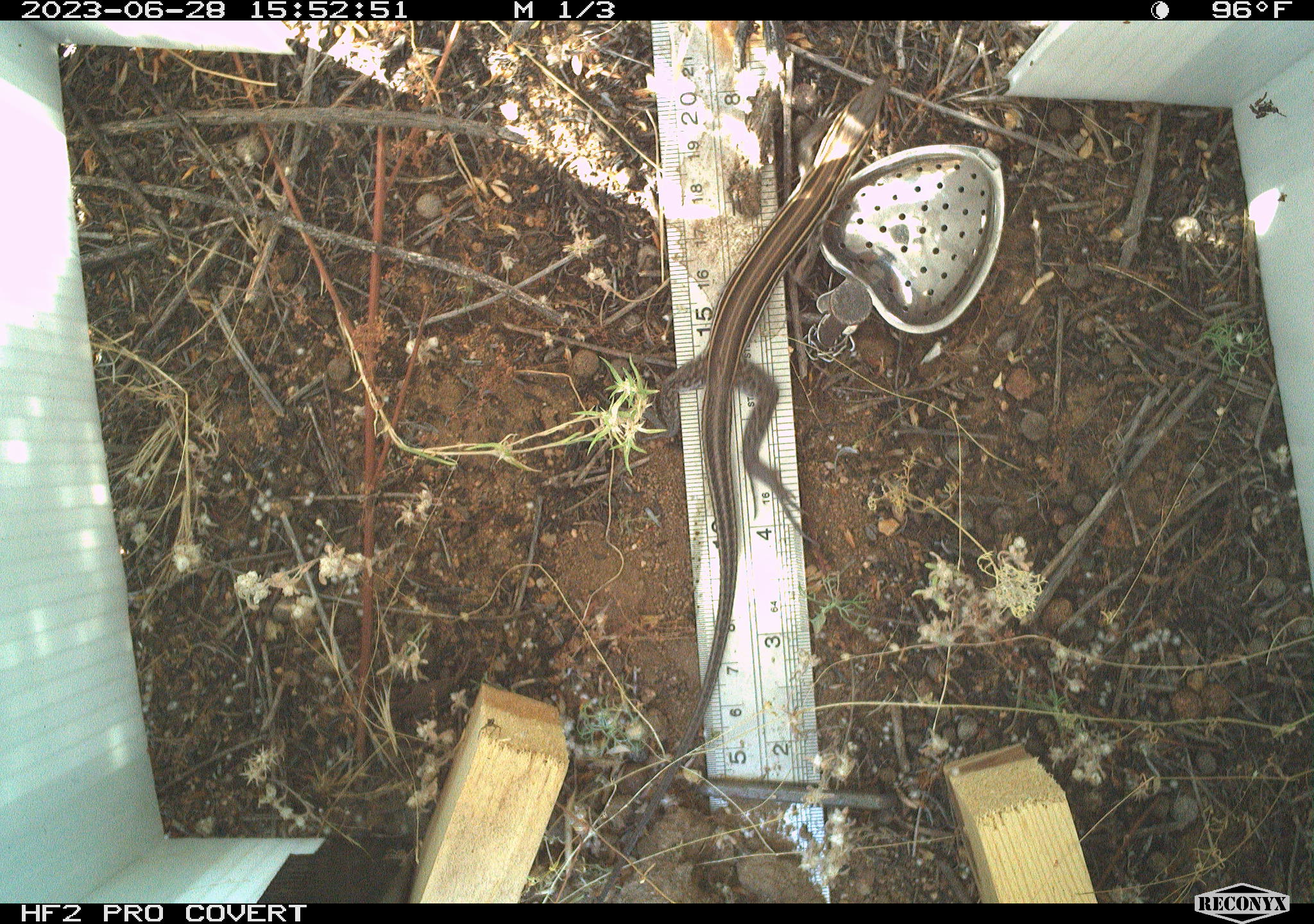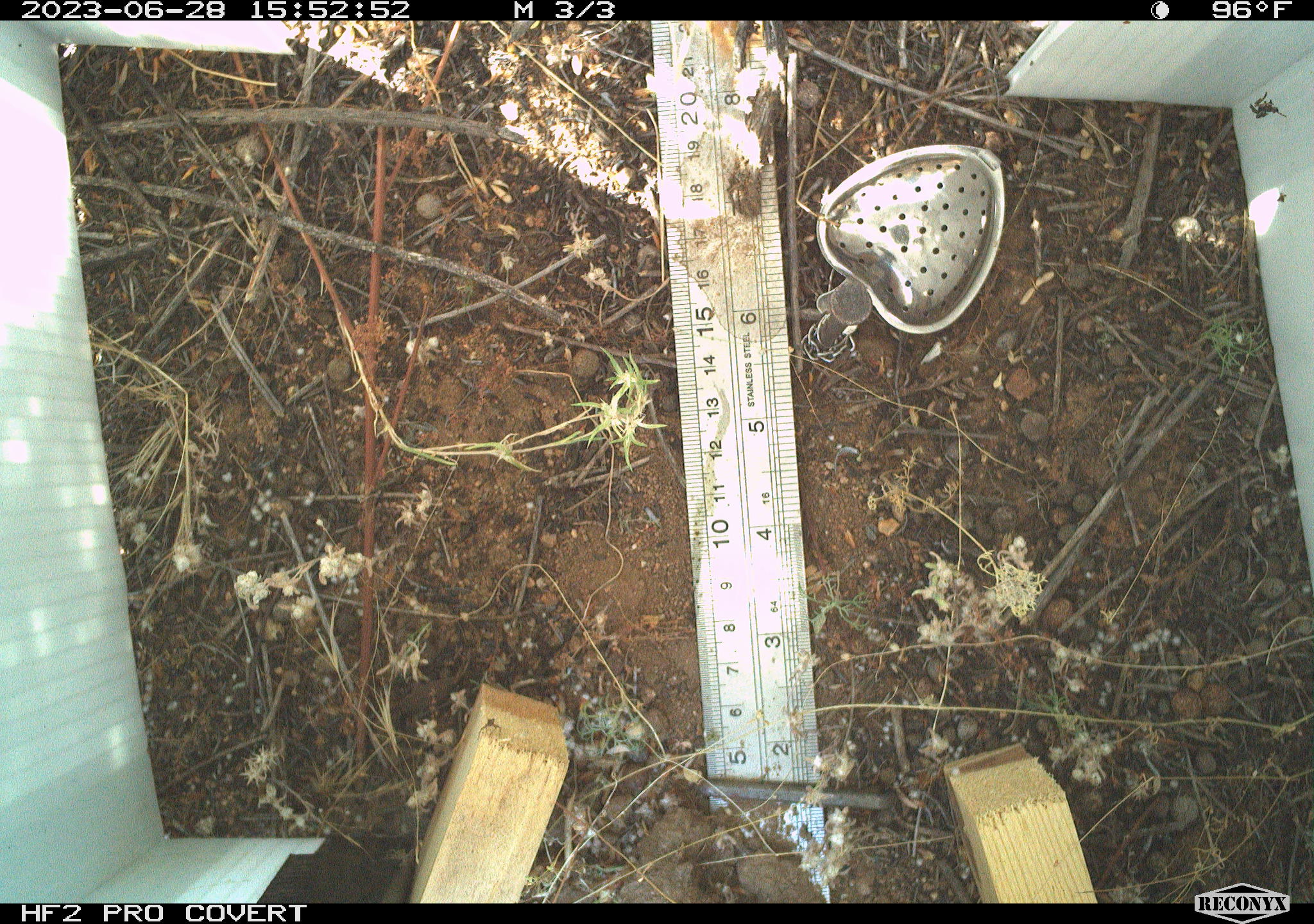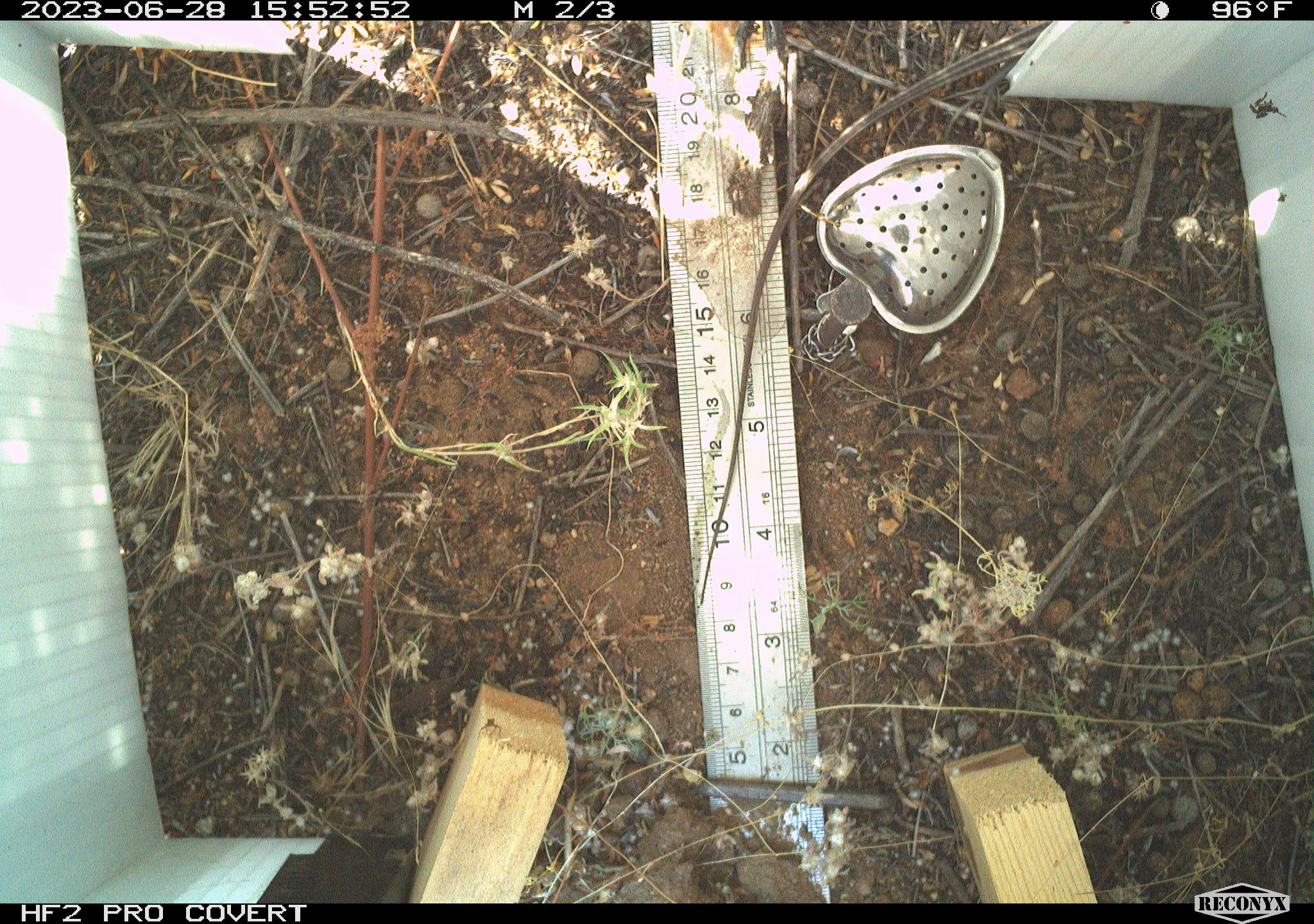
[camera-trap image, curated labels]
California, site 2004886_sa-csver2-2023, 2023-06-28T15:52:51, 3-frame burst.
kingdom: Animalia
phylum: Chordata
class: Reptilia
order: Squamata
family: Teiidae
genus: Aspidoscelis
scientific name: Aspidoscelis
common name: whiptail lizards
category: aspidoscelis species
Aspidoscelis species (whiptail lizards) (Aspidoscelis).